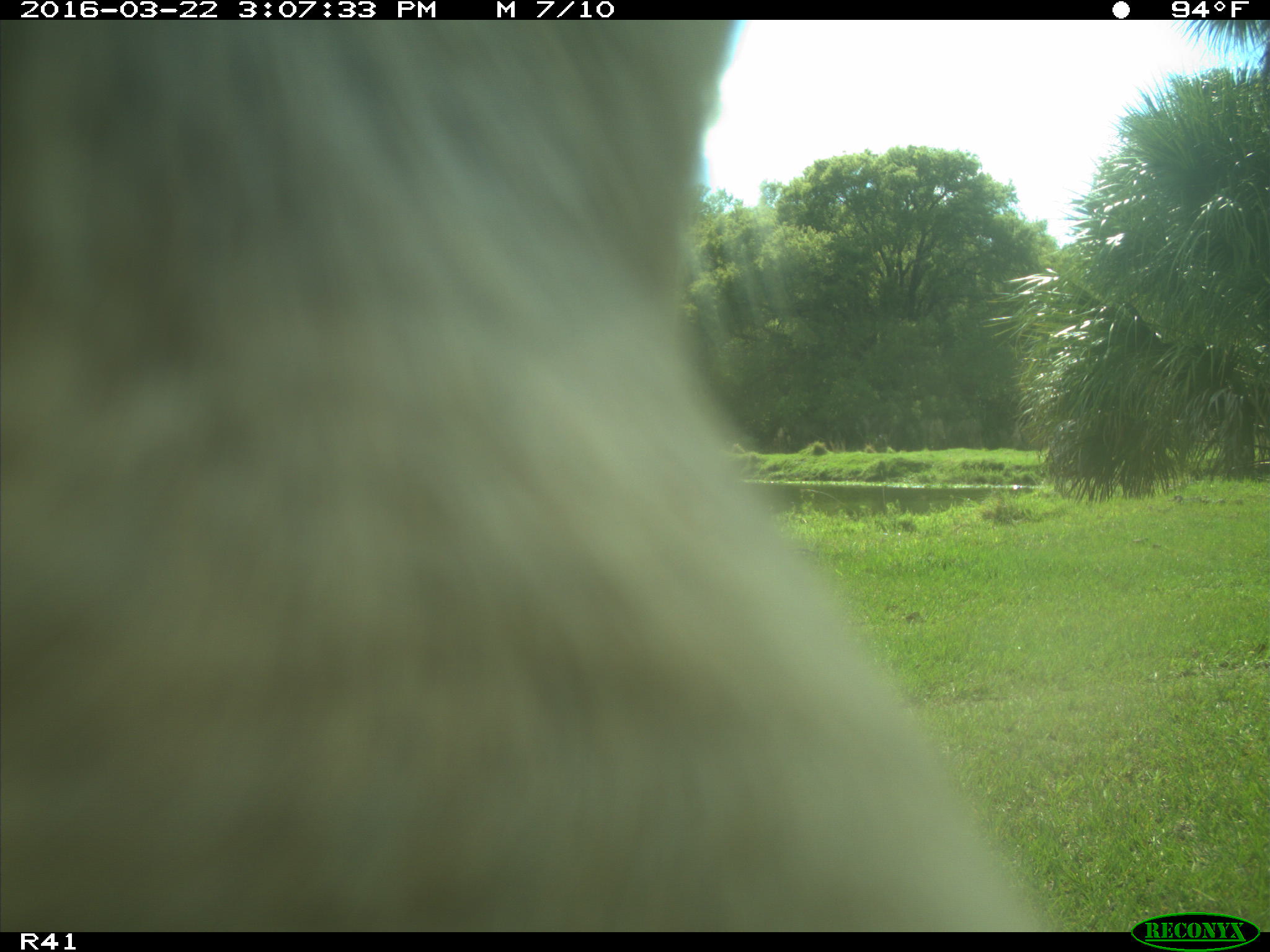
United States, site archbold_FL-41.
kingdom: Animalia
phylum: Chordata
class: Mammalia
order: Artiodactyla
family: Bovidae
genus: Bos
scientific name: Bos taurus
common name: domestic cow